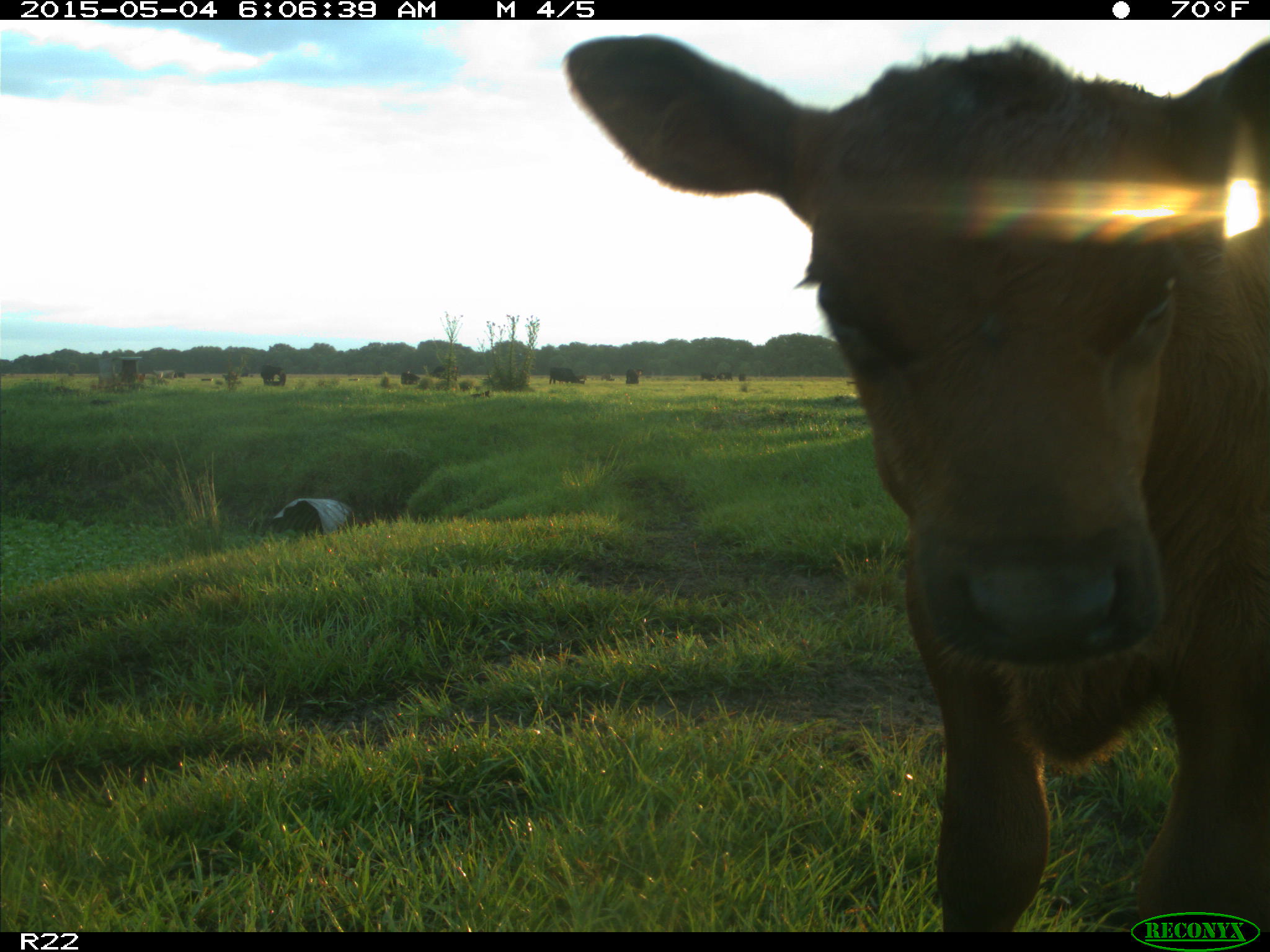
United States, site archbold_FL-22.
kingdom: Animalia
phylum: Chordata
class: Mammalia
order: Artiodactyla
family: Bovidae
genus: Bos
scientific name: Bos taurus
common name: domestic cow